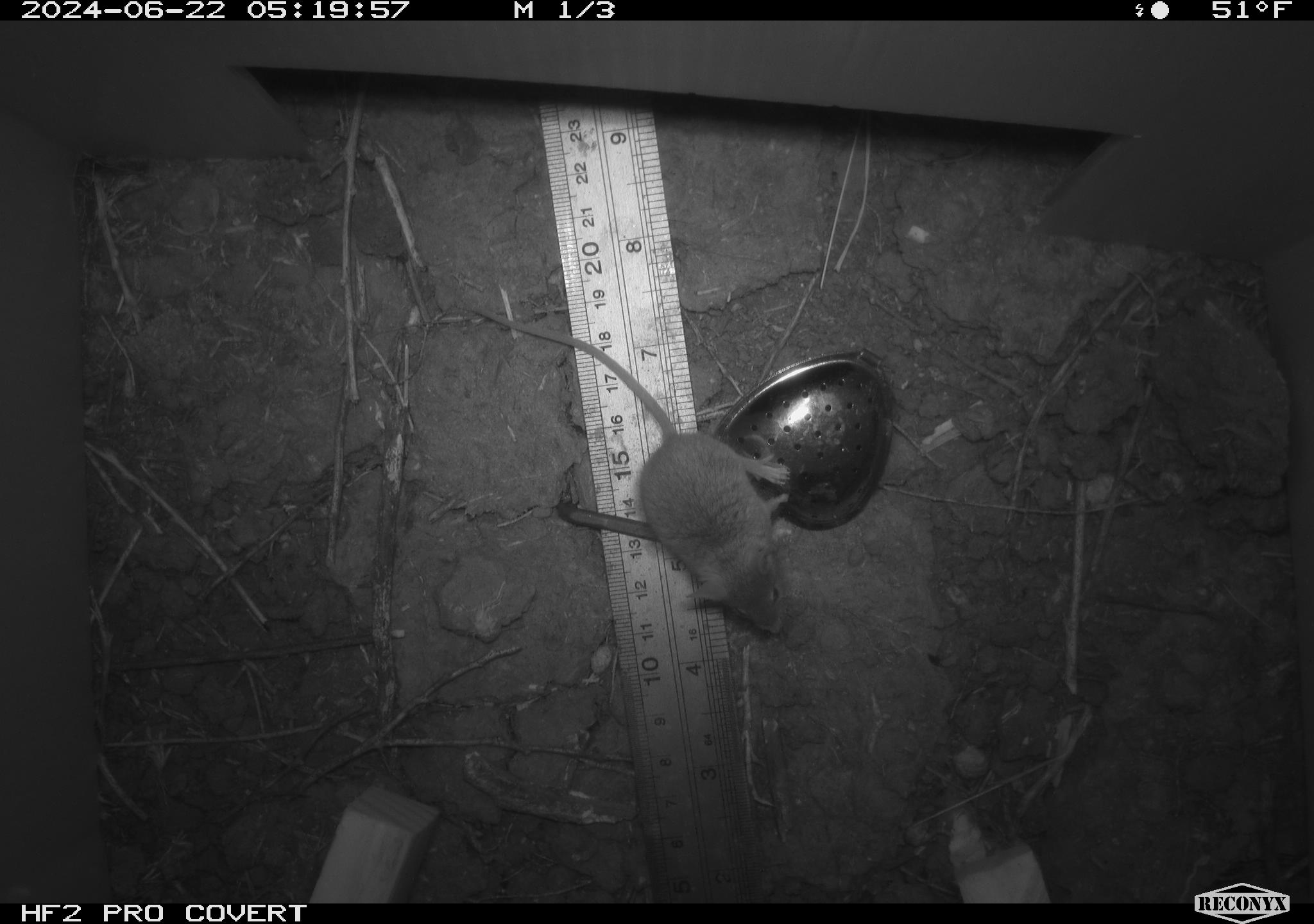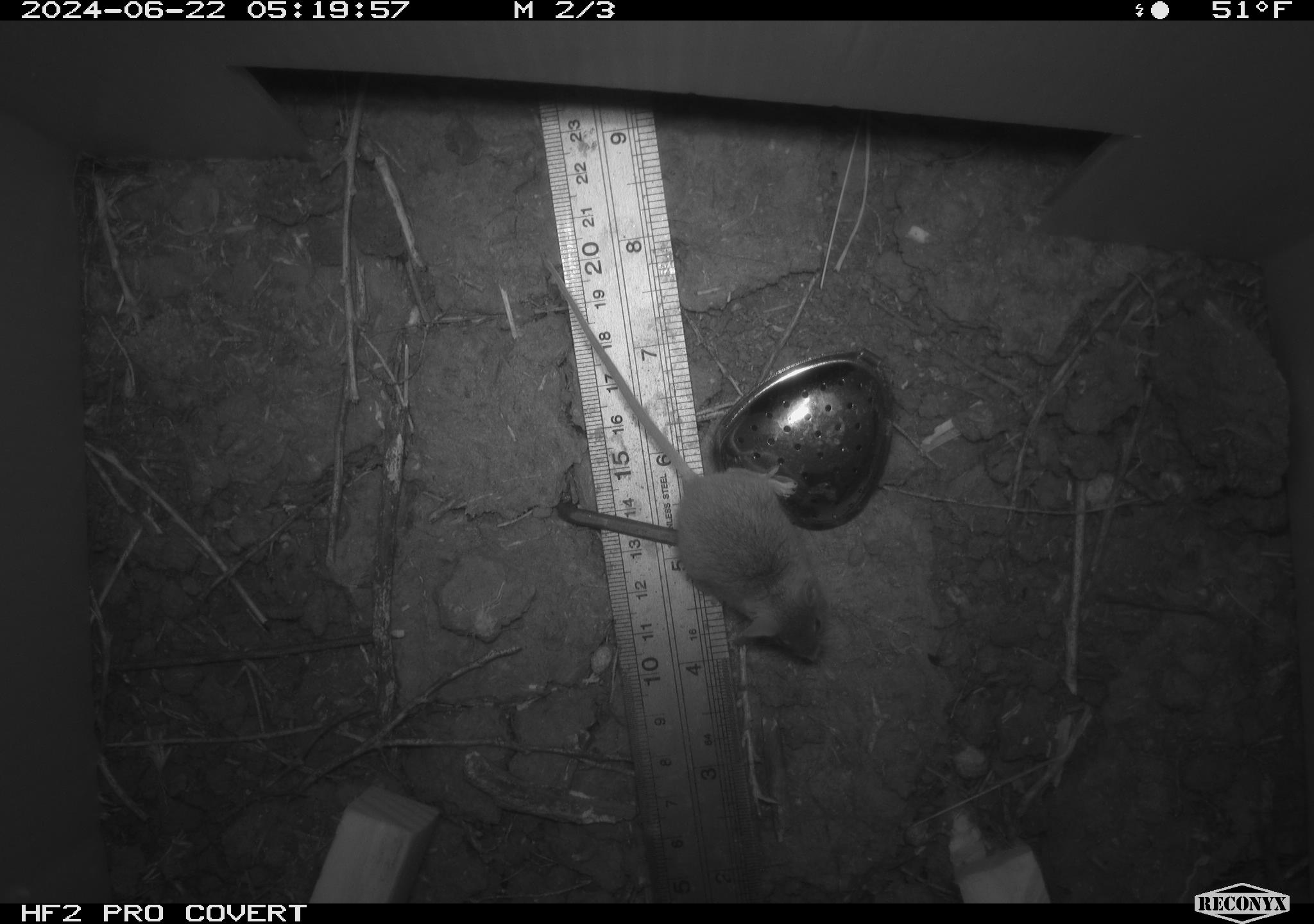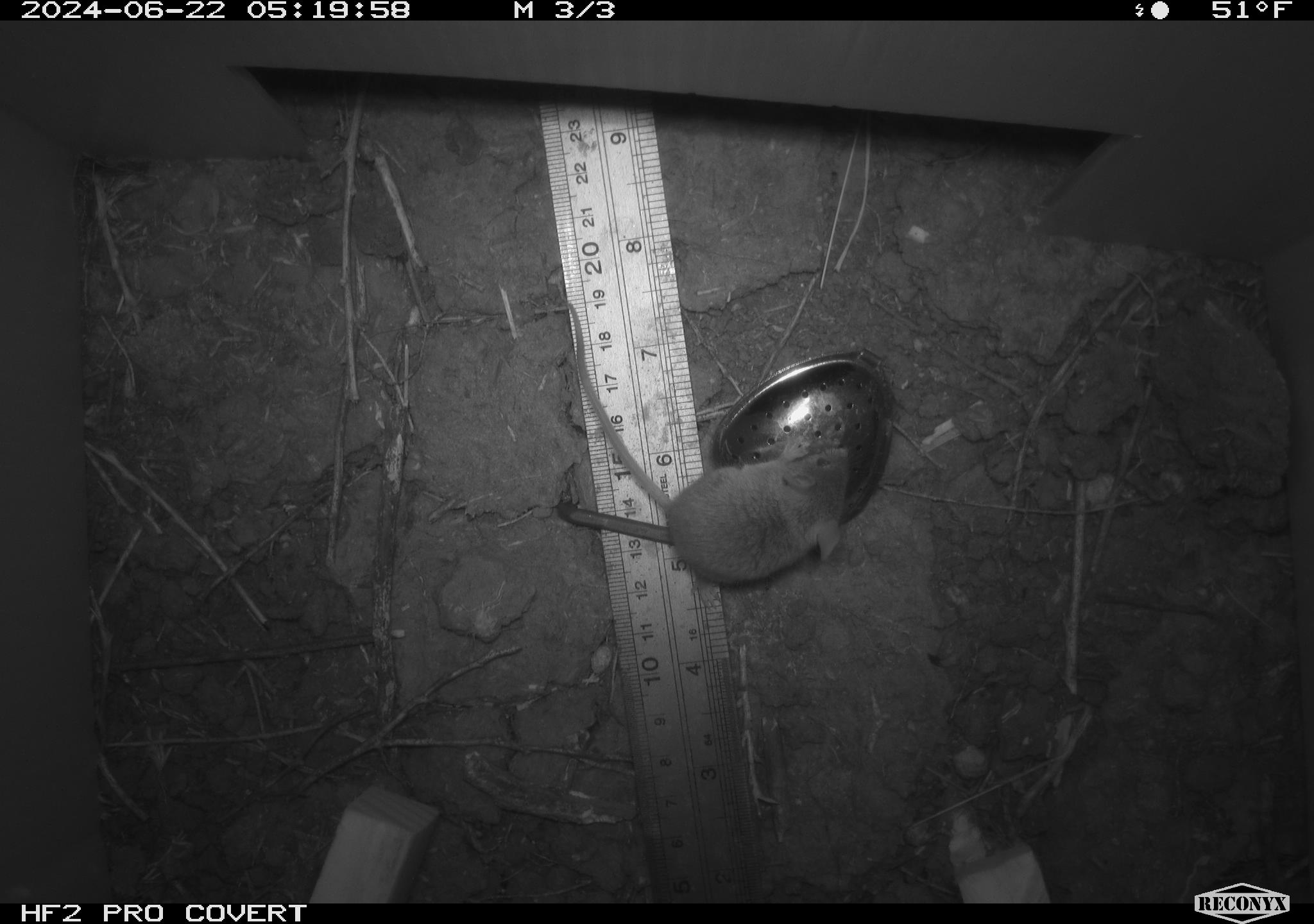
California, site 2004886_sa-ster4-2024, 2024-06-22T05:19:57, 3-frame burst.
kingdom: Animalia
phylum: Chordata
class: Mammalia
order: Rodentia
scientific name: Rodentia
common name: mouse species